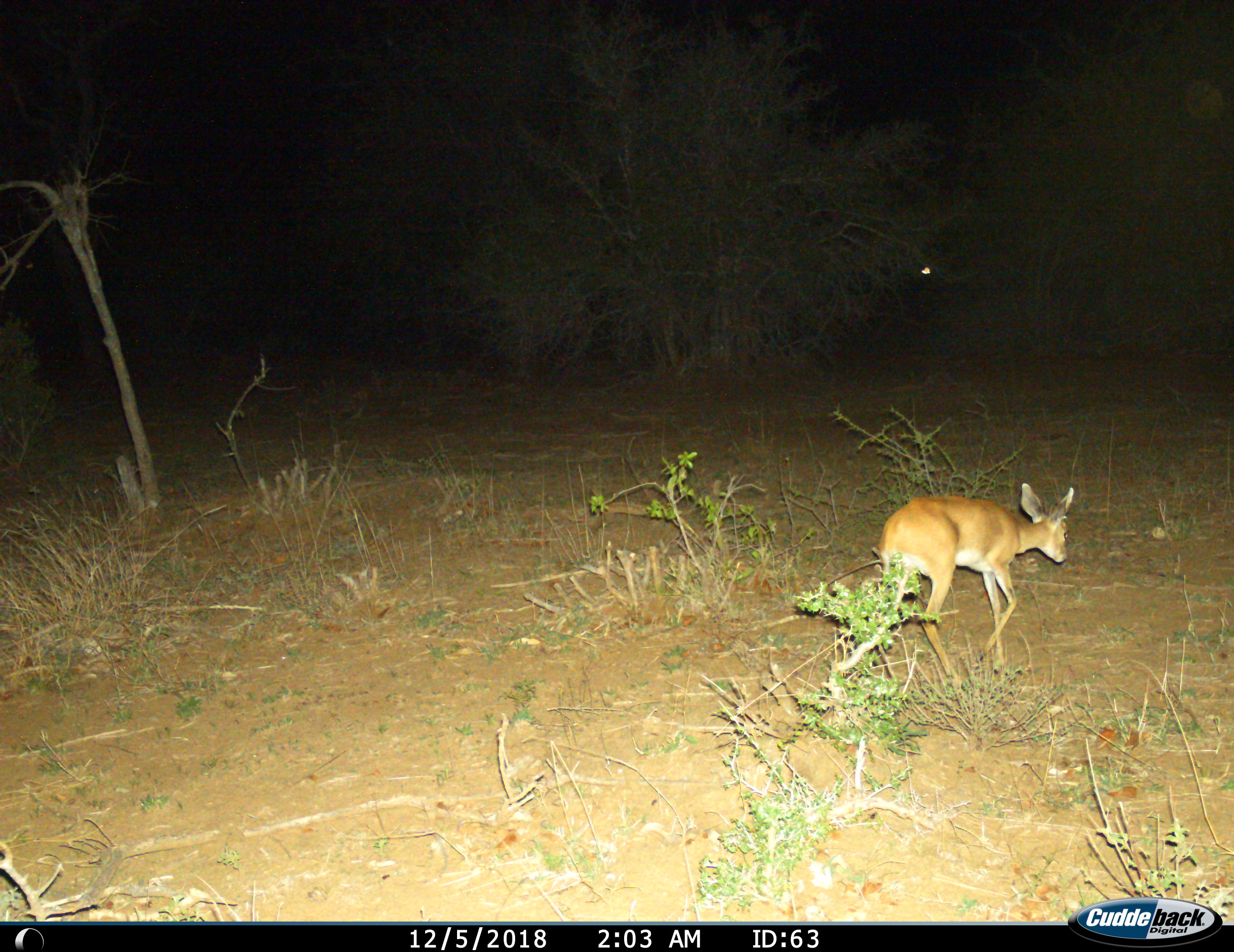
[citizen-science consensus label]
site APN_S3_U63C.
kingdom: Animalia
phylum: Chordata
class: Mammalia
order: Artiodactyla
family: Bovidae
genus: Raphicerus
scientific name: Raphicerus campestris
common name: steenbok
Steenbok (Raphicerus campestris), count 1. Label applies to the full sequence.